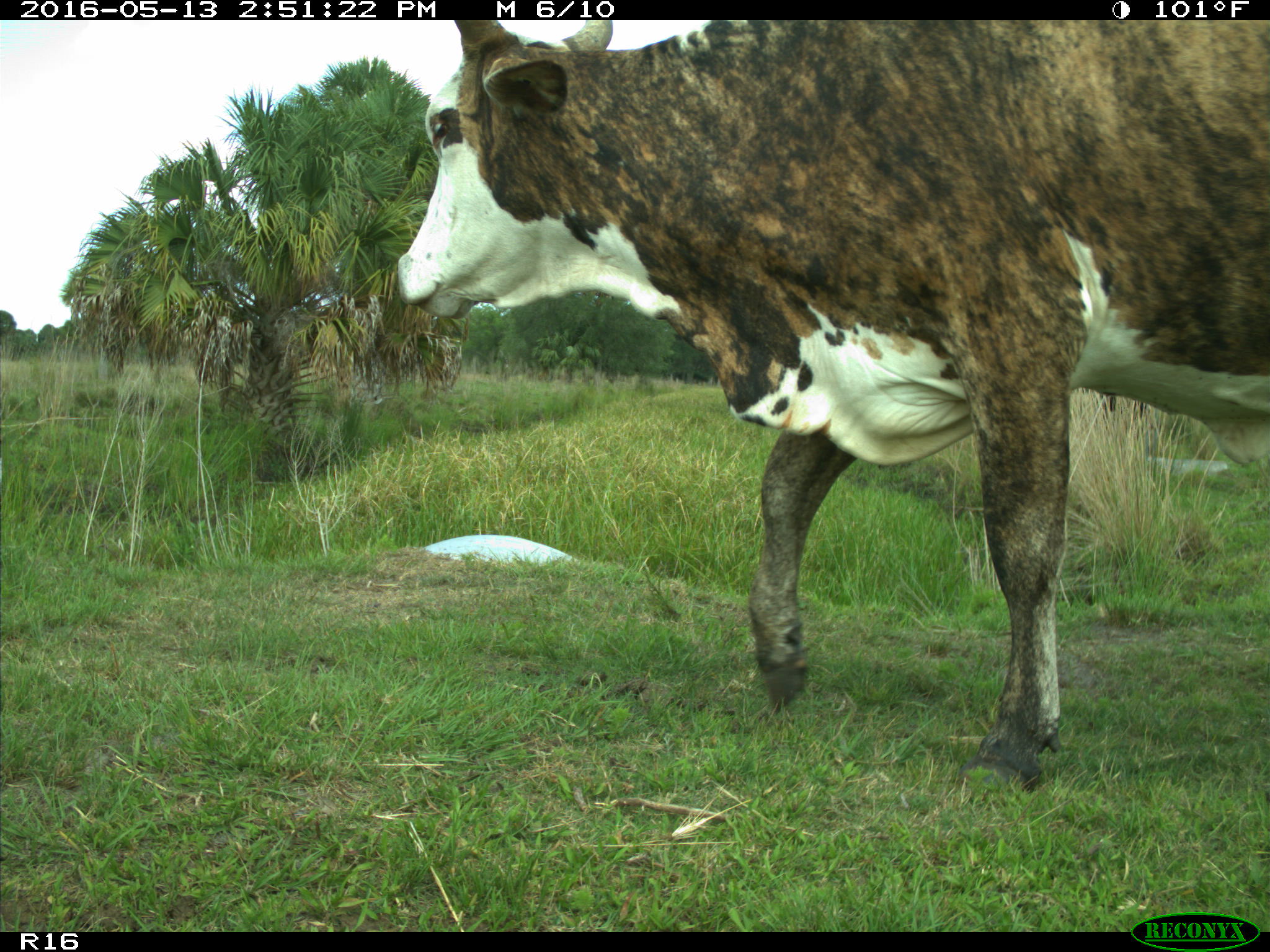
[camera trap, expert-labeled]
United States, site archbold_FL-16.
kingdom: Animalia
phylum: Chordata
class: Mammalia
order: Artiodactyla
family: Bovidae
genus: Bos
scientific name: Bos taurus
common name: domestic cow